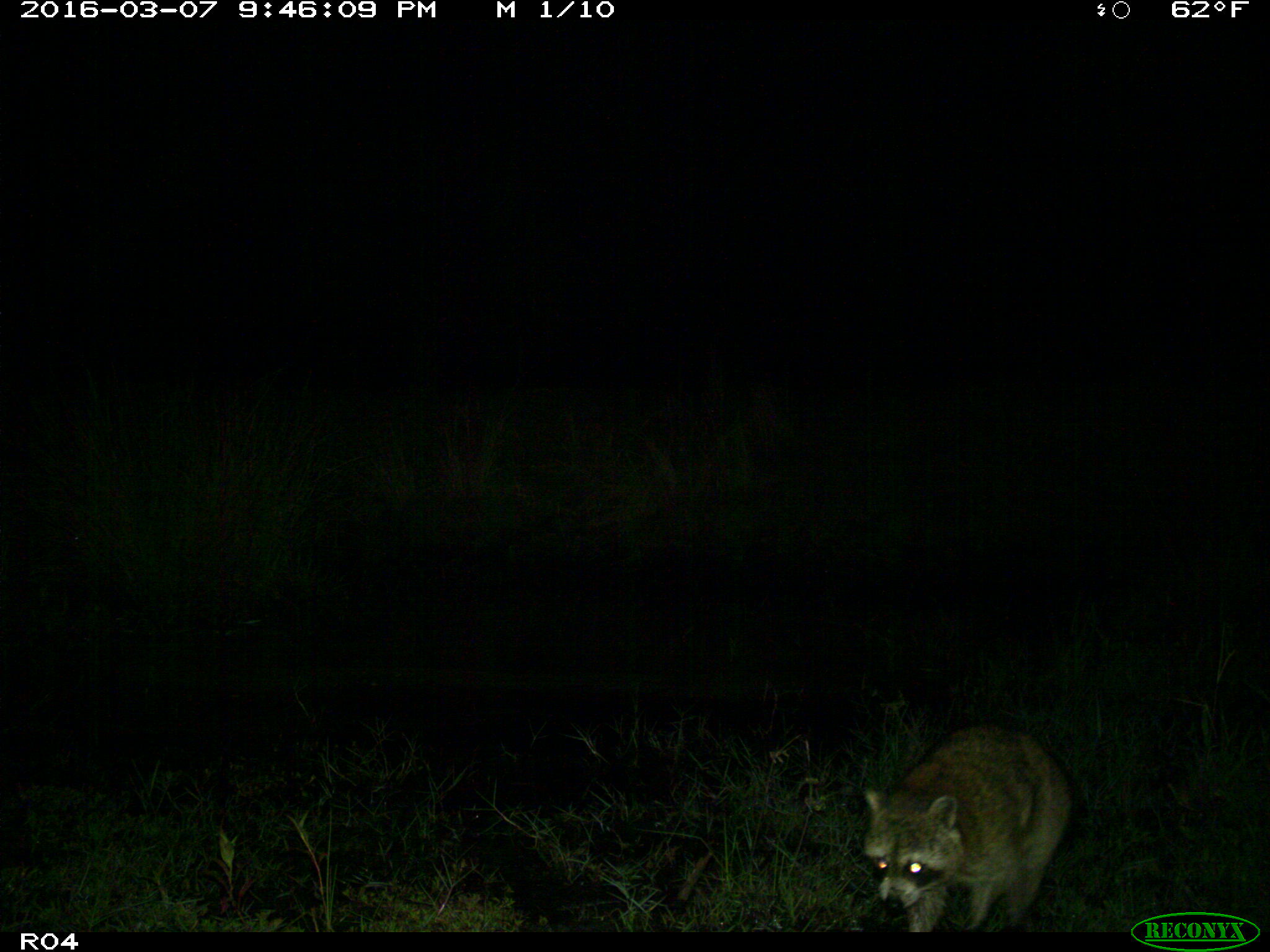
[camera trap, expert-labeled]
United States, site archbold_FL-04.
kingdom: Animalia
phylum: Chordata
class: Mammalia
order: Carnivora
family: Procyonidae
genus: Procyon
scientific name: Procyon lotor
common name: common raccoon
Procyon lotor (common raccoon).